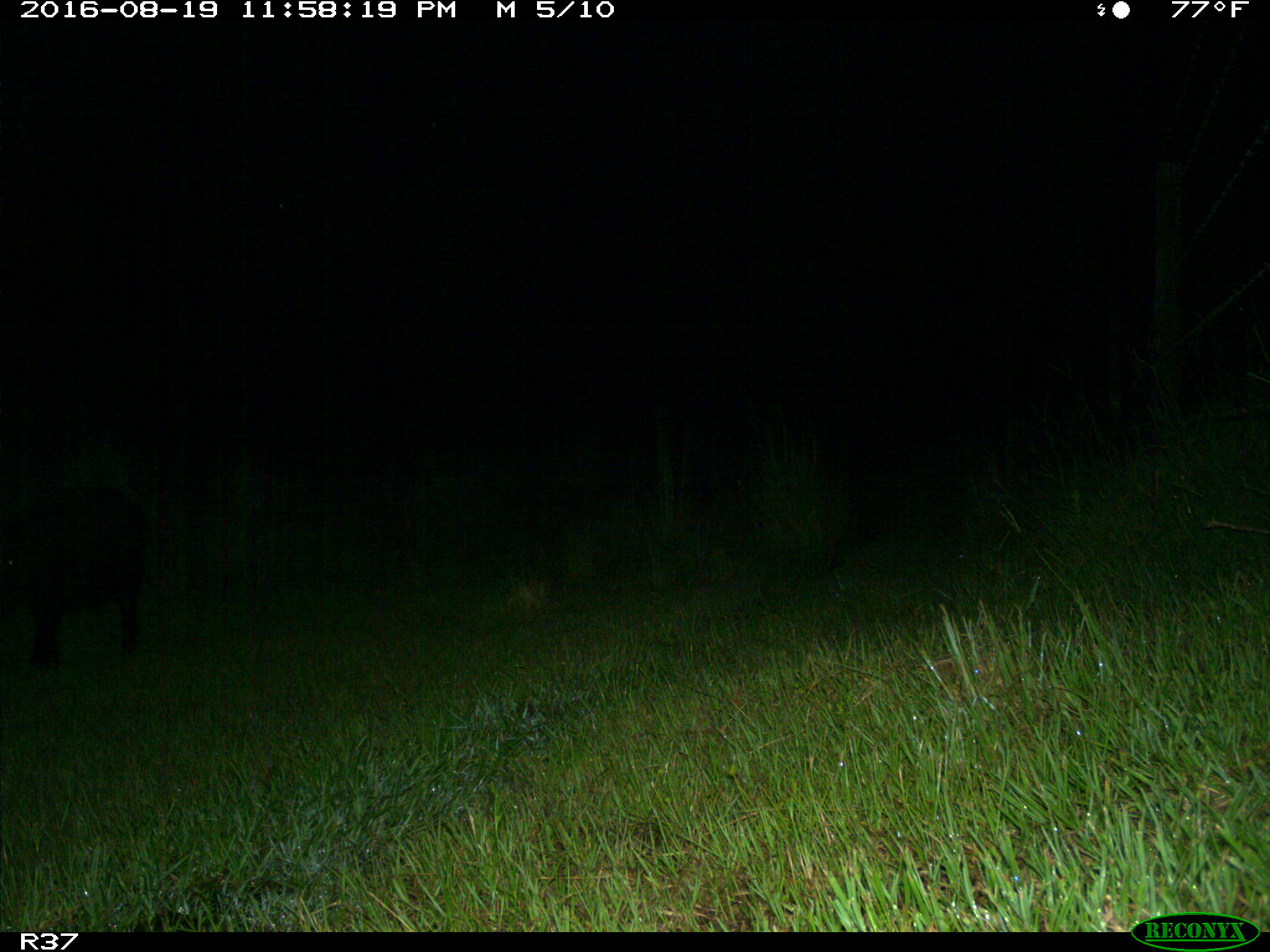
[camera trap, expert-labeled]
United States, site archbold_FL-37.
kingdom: Animalia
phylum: Chordata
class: Mammalia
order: Artiodactyla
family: Suidae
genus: Sus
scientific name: Sus scrofa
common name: wild boar